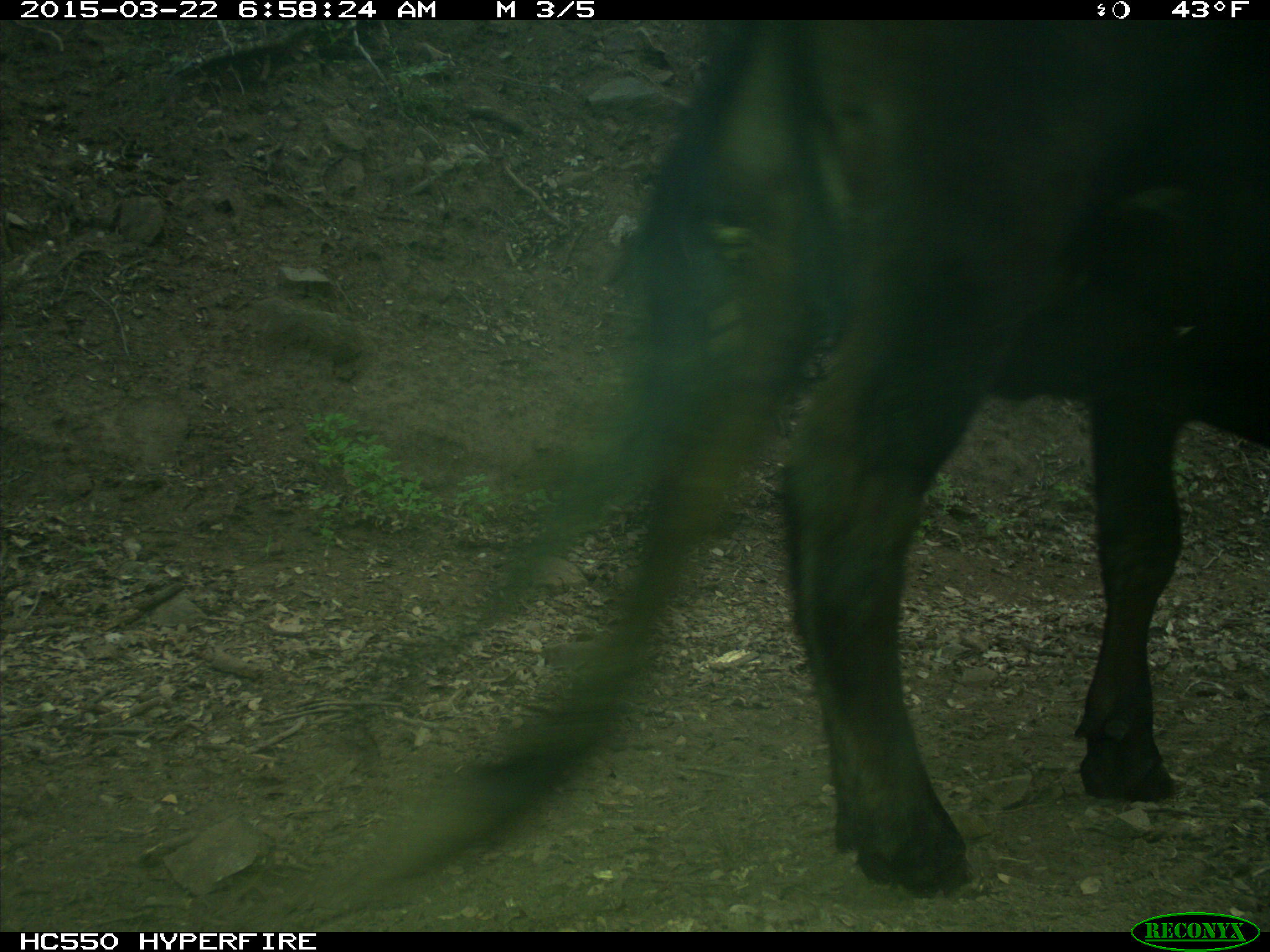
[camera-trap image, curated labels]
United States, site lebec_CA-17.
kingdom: Animalia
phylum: Chordata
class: Mammalia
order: Artiodactyla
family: Bovidae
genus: Bos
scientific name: Bos taurus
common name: domestic cow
Bos taurus (domestic cow).